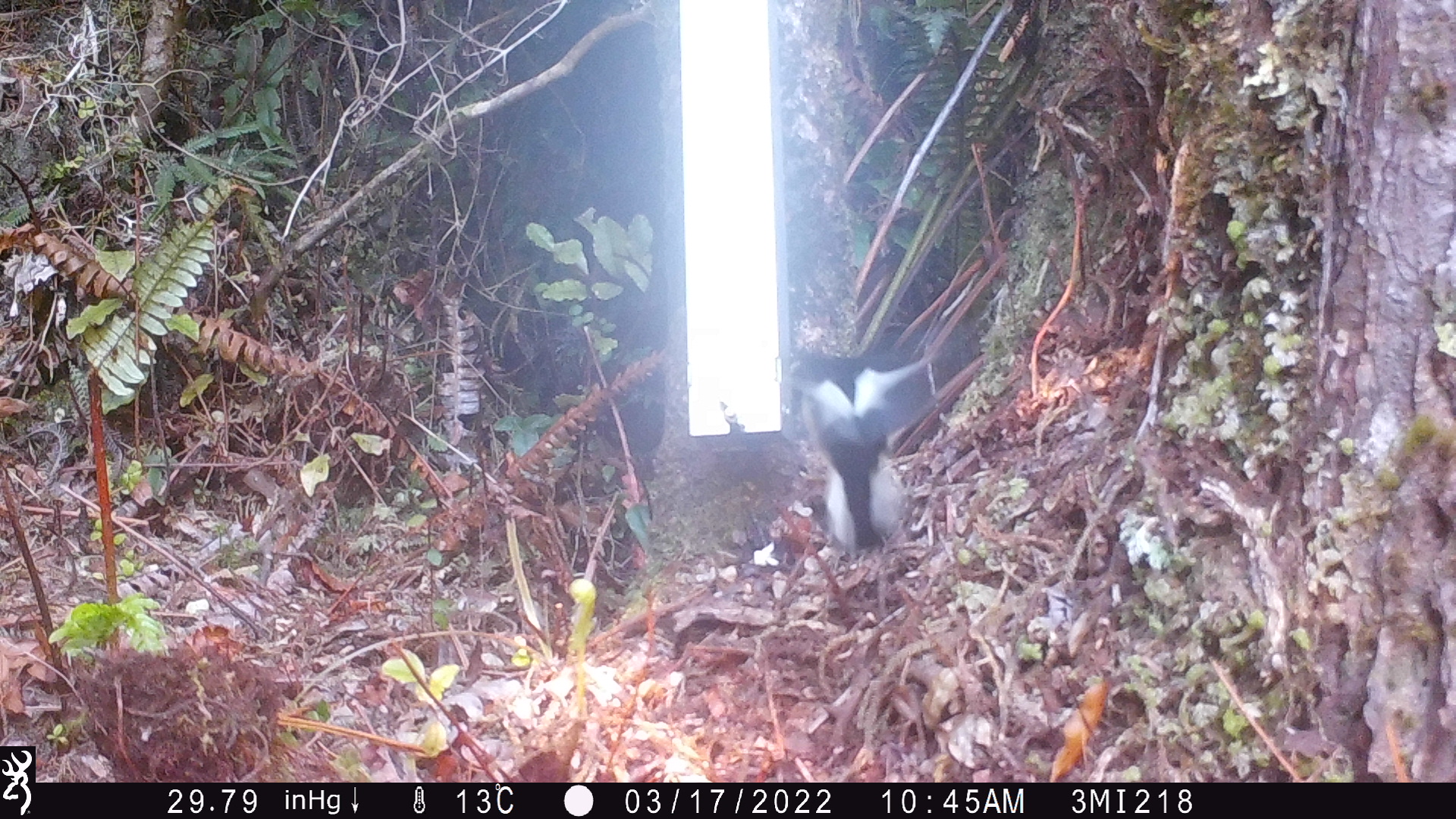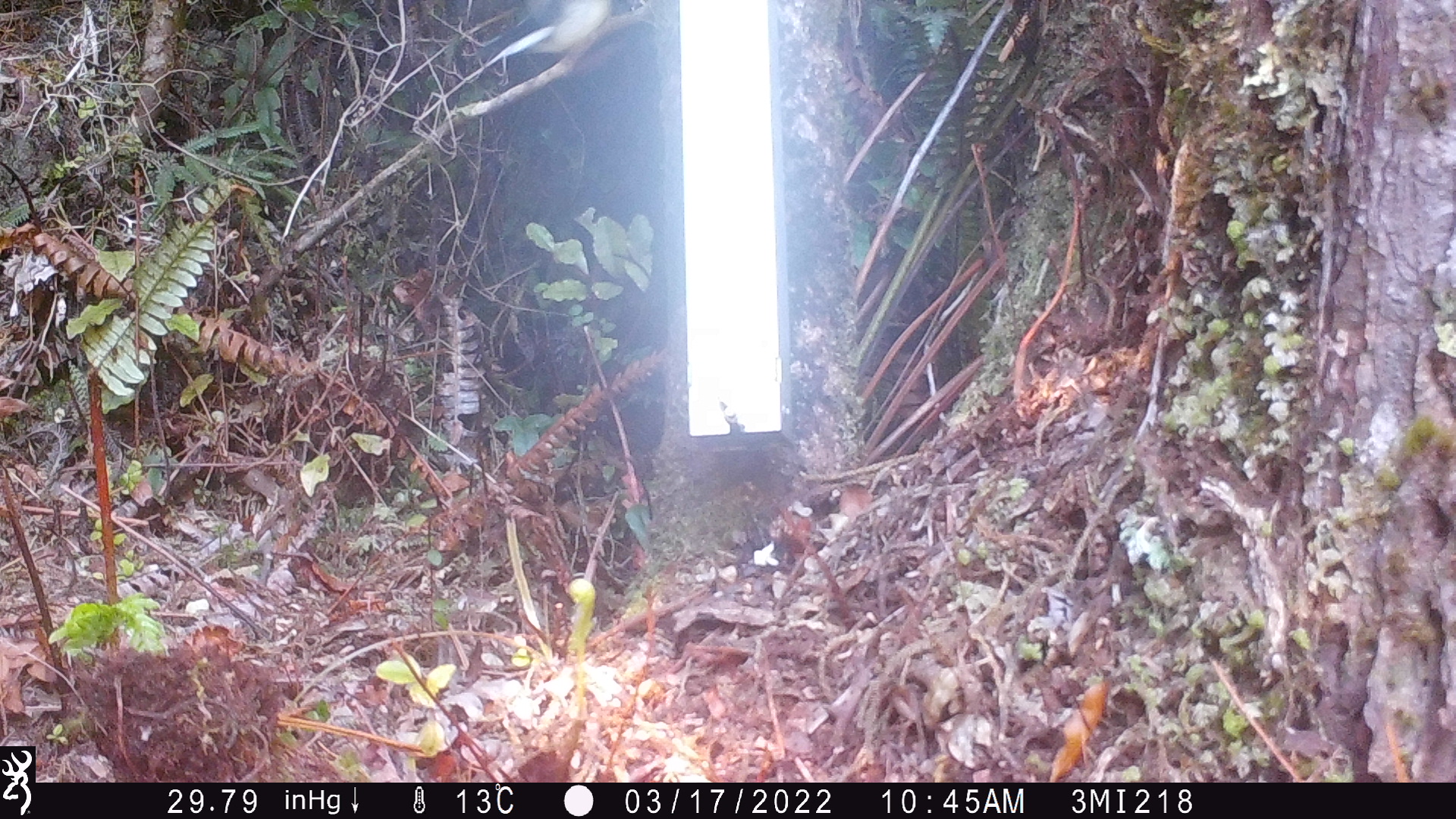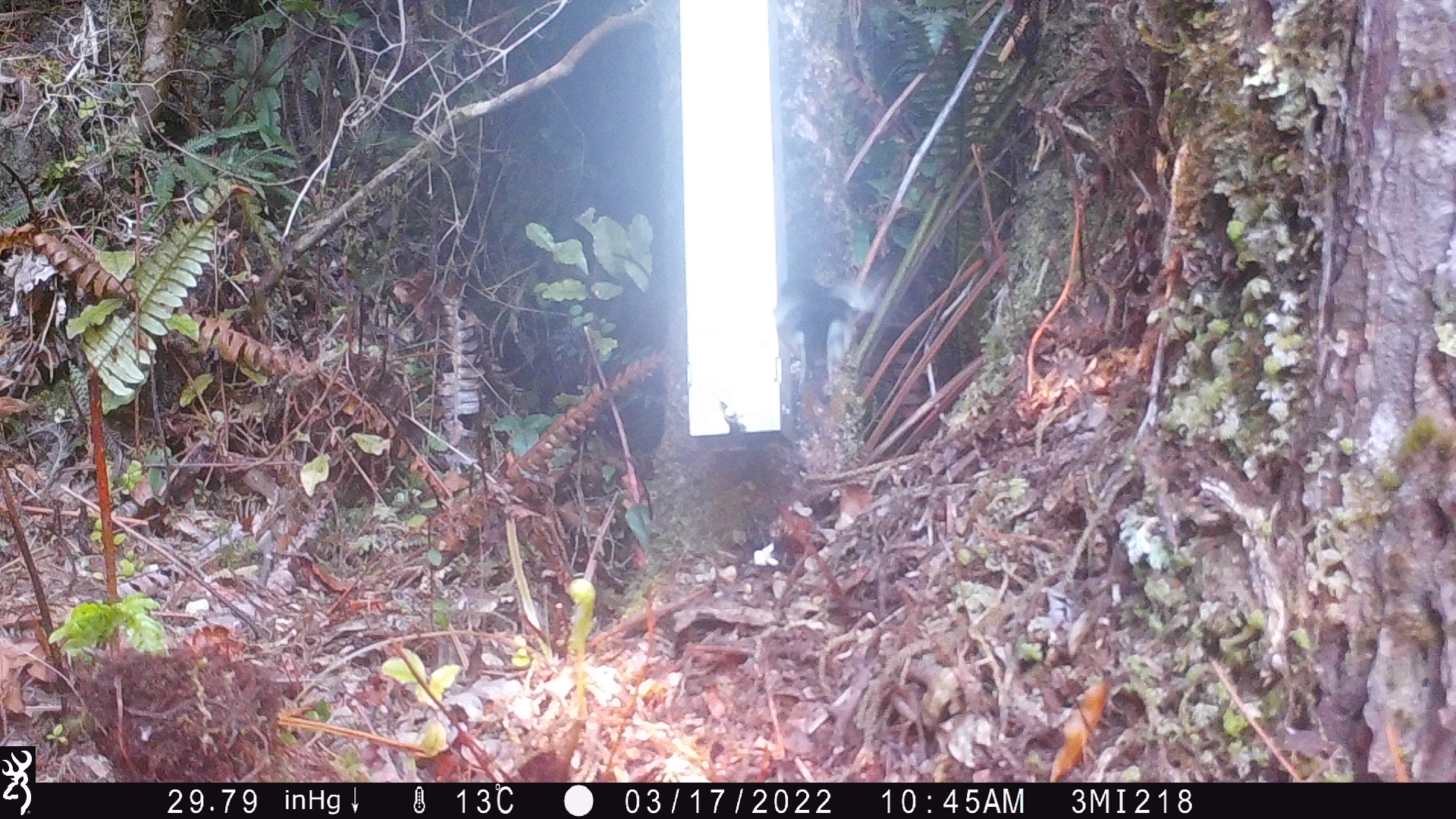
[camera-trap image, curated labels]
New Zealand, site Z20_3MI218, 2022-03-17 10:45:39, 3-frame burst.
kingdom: Animalia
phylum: Chordata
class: Aves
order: Passeriformes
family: Petroicidae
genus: Petroica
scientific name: Petroica macrocephala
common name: tomtit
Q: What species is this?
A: Tomtit (Petroica macrocephala).